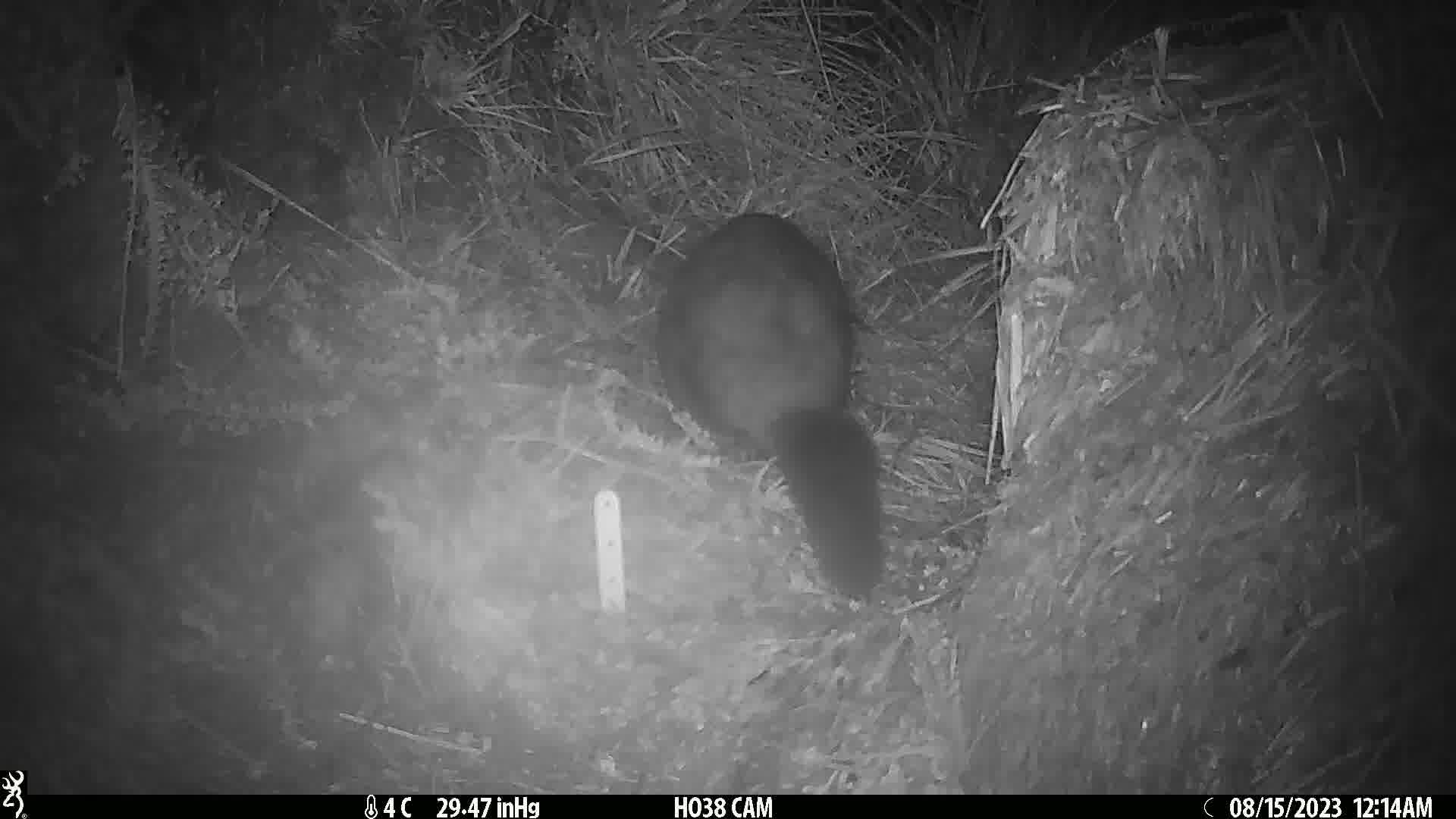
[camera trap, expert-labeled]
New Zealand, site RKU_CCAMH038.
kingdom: Animalia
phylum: Chordata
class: Mammalia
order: Diprotodontia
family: Phalangeridae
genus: Trichosurus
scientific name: Trichosurus vulpecula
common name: common brushtail possum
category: possum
Possum (common brushtail possum) (Trichosurus vulpecula).